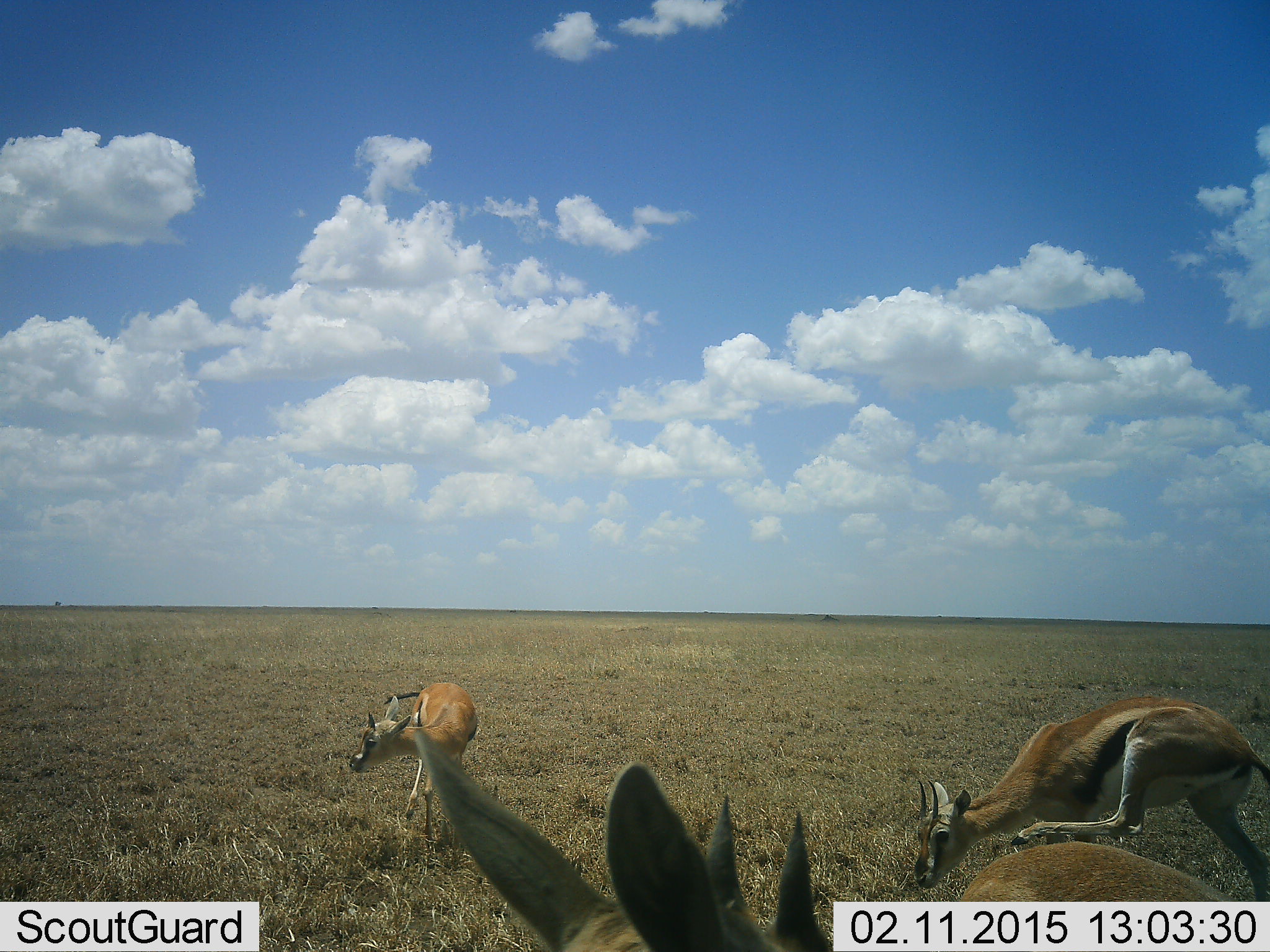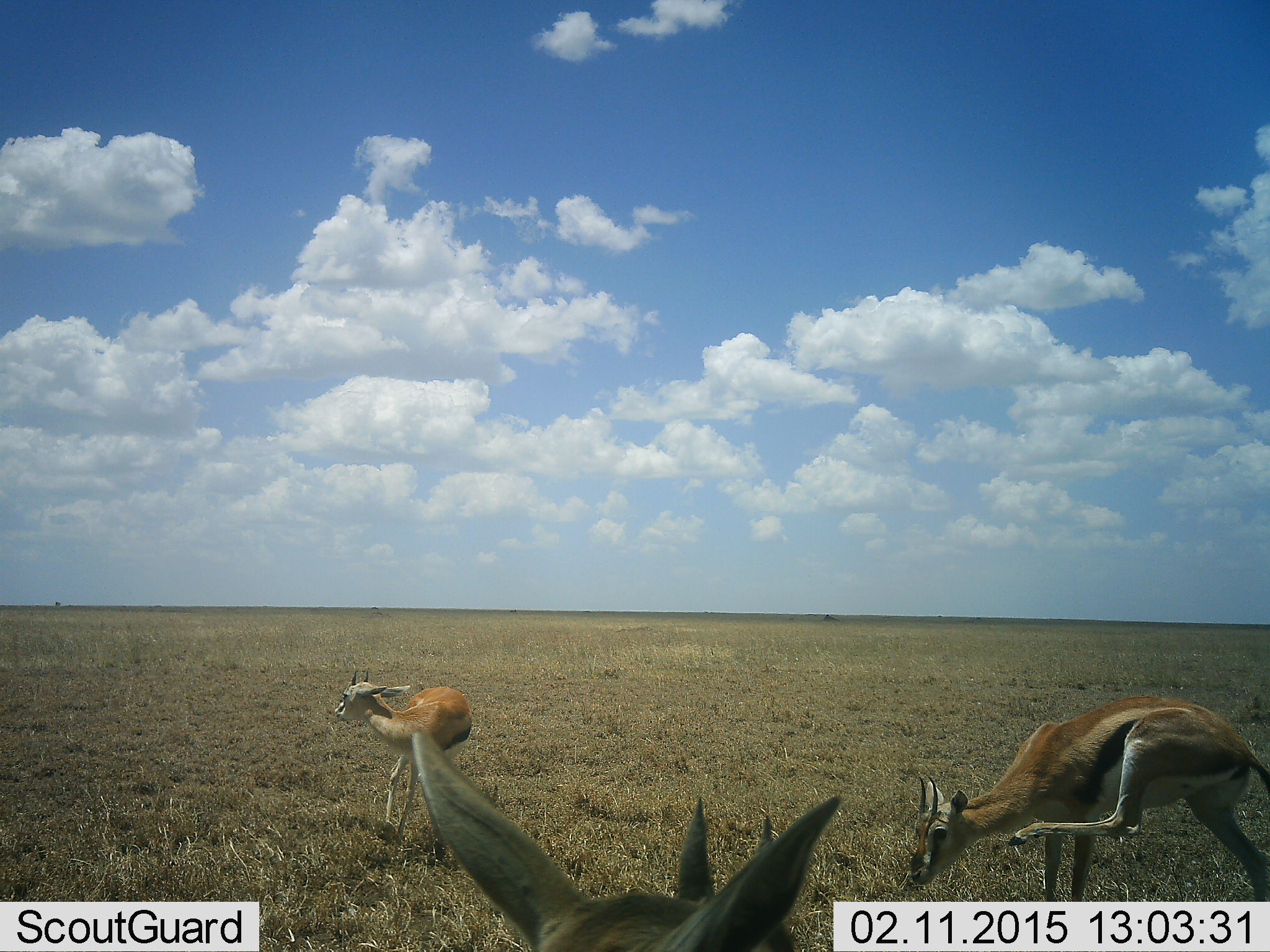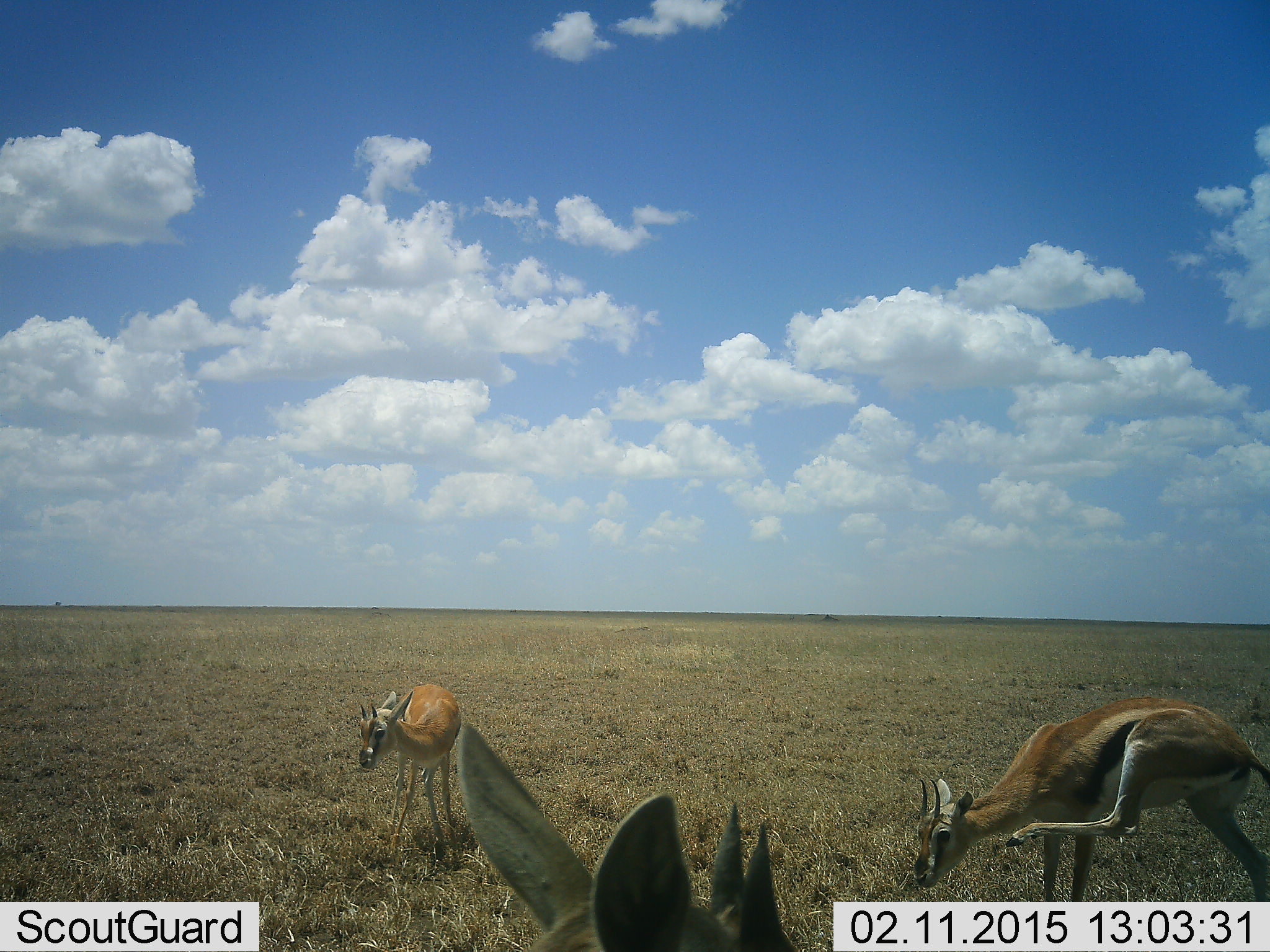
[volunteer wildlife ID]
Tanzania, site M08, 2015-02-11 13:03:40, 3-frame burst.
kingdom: Animalia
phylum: Chordata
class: Mammalia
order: Artiodactyla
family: Bovidae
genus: Eudorcas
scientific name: Eudorcas thomsonii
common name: thomson's gazelle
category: gazellethomsons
Gazellethomsons (thomson's gazelle) (Eudorcas thomsonii), count 3. Behavior (volunteer vote fractions): standing 100%, resting 0%, moving 20%, interacting 0%. Young present (vote fraction): 10%. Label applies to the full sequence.